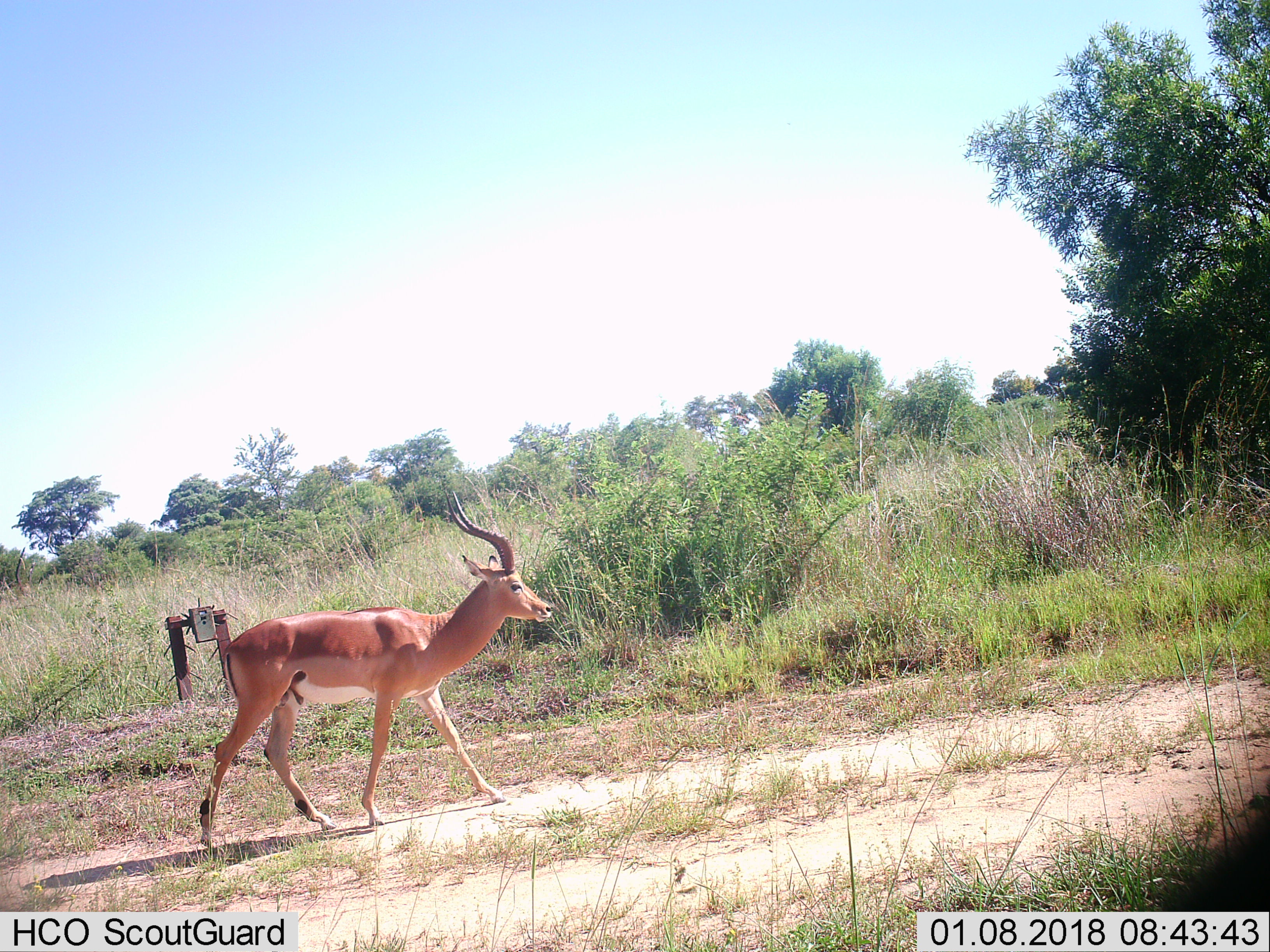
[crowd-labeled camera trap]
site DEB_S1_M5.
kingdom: Animalia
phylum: Chordata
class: Mammalia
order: Artiodactyla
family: Bovidae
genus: Aepyceros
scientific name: Aepyceros melampus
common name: impala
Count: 1.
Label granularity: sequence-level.